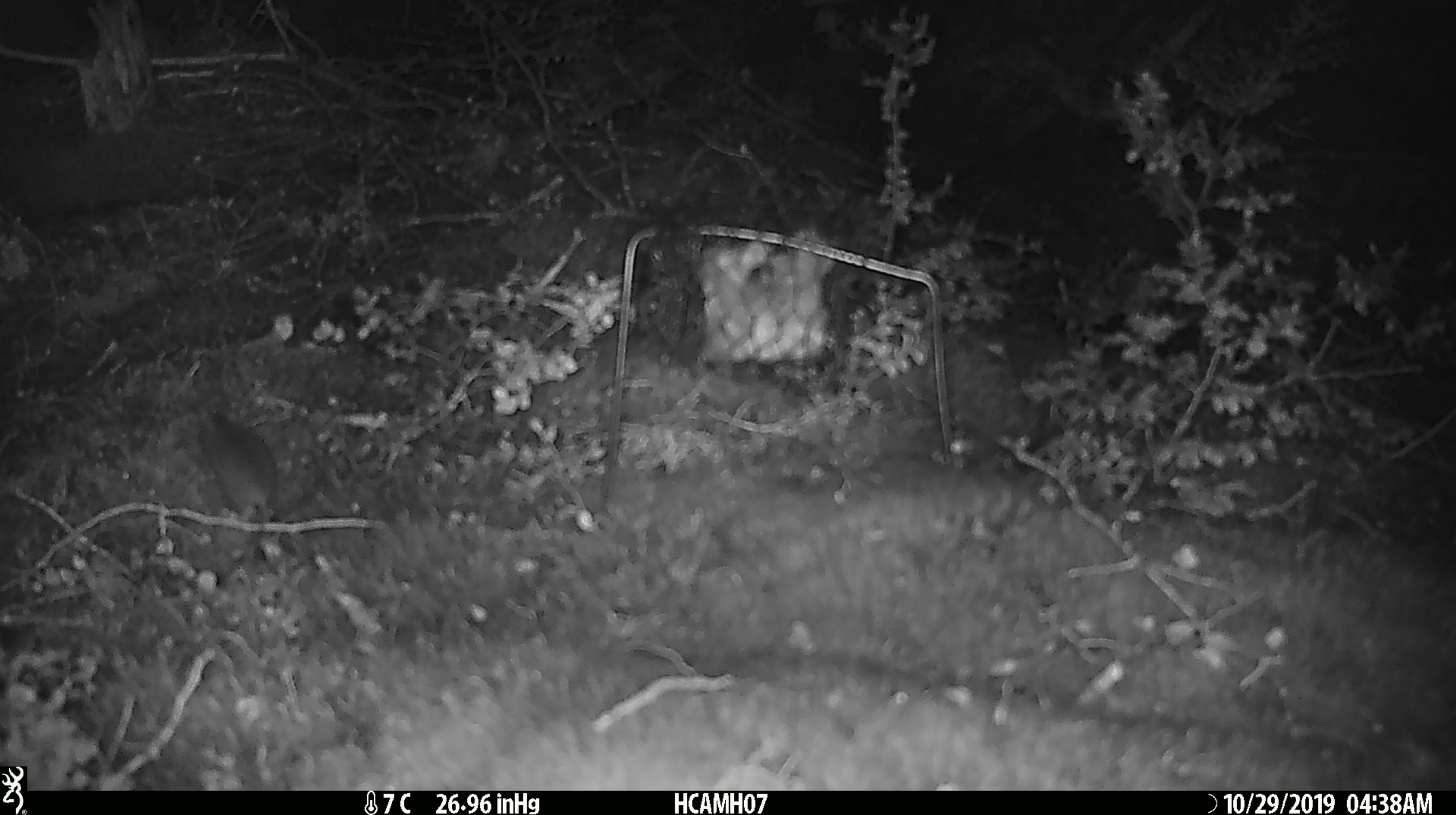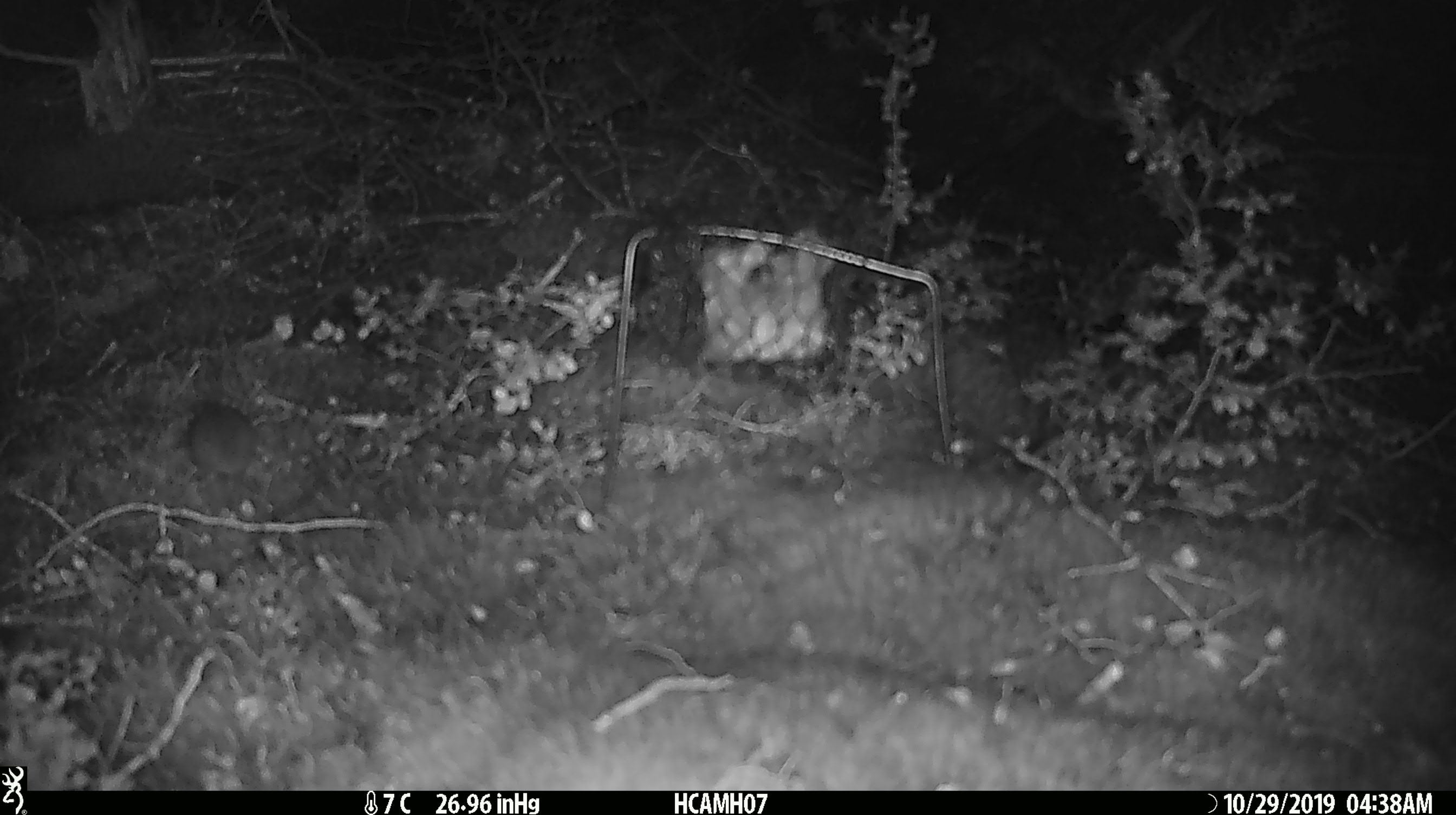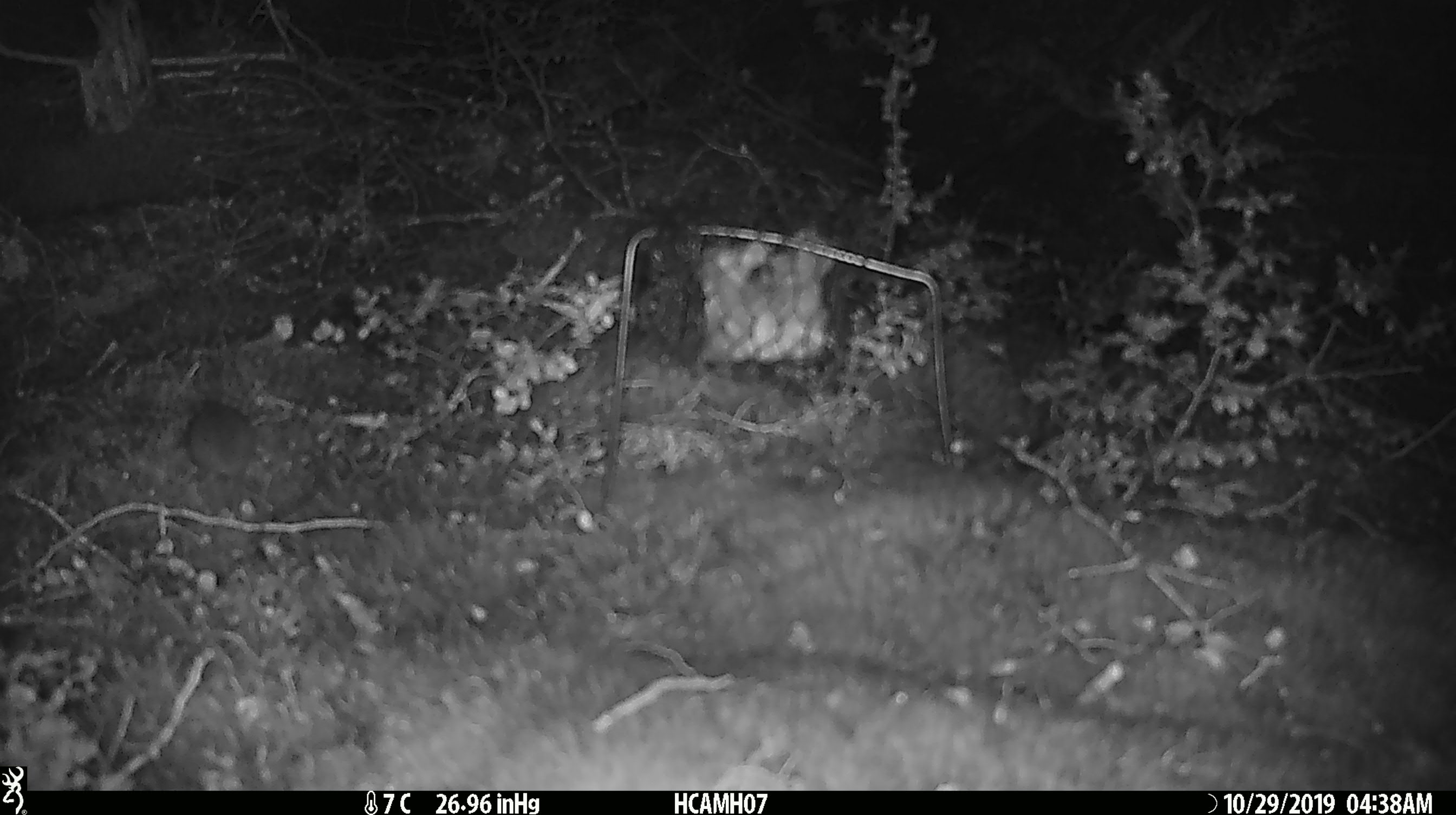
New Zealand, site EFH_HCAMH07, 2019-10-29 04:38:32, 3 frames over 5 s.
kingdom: Animalia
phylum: Chordata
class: Mammalia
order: Rodentia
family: Muridae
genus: Mus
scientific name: Mus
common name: mouse